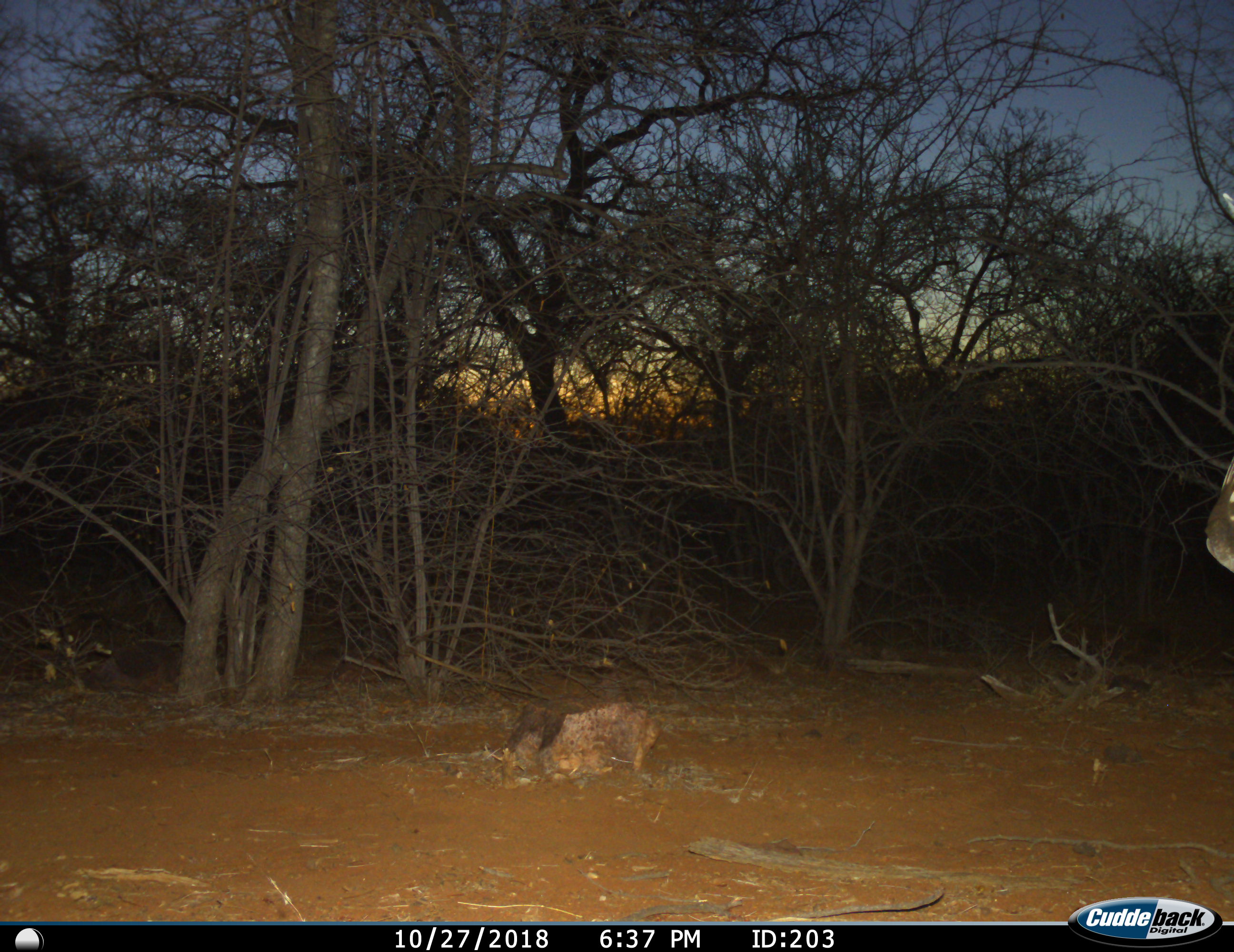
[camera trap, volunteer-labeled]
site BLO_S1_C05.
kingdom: Animalia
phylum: Chordata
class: Mammalia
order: Perissodactyla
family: Equidae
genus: Equus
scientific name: Equus quagga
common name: plains zebra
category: zebraplains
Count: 1.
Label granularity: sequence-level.